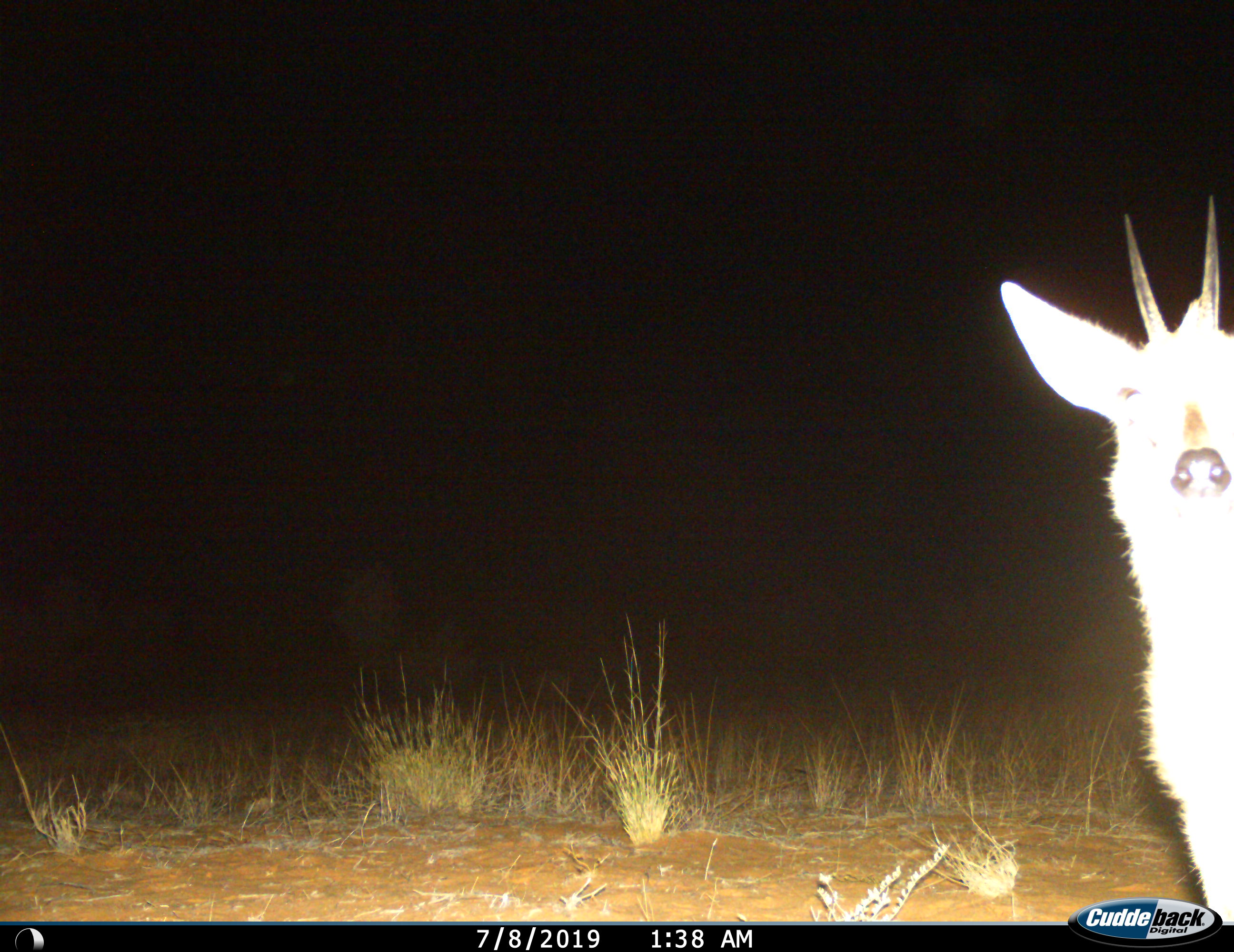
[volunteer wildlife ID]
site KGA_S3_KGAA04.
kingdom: Animalia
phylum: Chordata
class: Mammalia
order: Artiodactyla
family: Bovidae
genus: Sylvicapra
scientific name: Sylvicapra grimmia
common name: common duiker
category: duikercommongrey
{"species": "duikercommongrey (common duiker) (Sylvicapra grimmia)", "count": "1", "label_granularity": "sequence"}